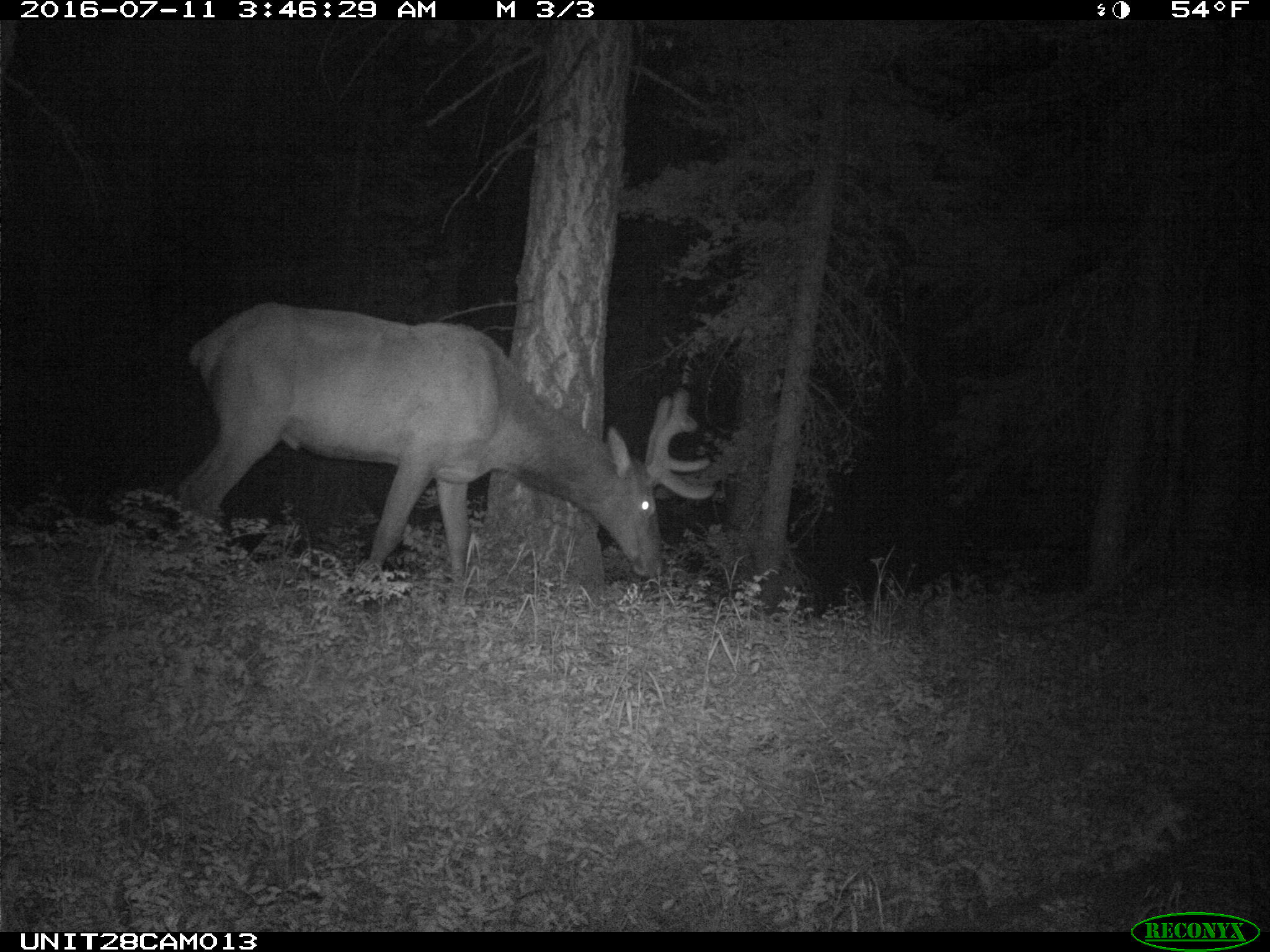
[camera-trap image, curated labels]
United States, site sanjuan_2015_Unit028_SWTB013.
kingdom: Animalia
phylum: Chordata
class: Mammalia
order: Artiodactyla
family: Cervidae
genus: Cervus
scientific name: Cervus elaphus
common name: red deer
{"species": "Cervus elaphus (red deer)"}